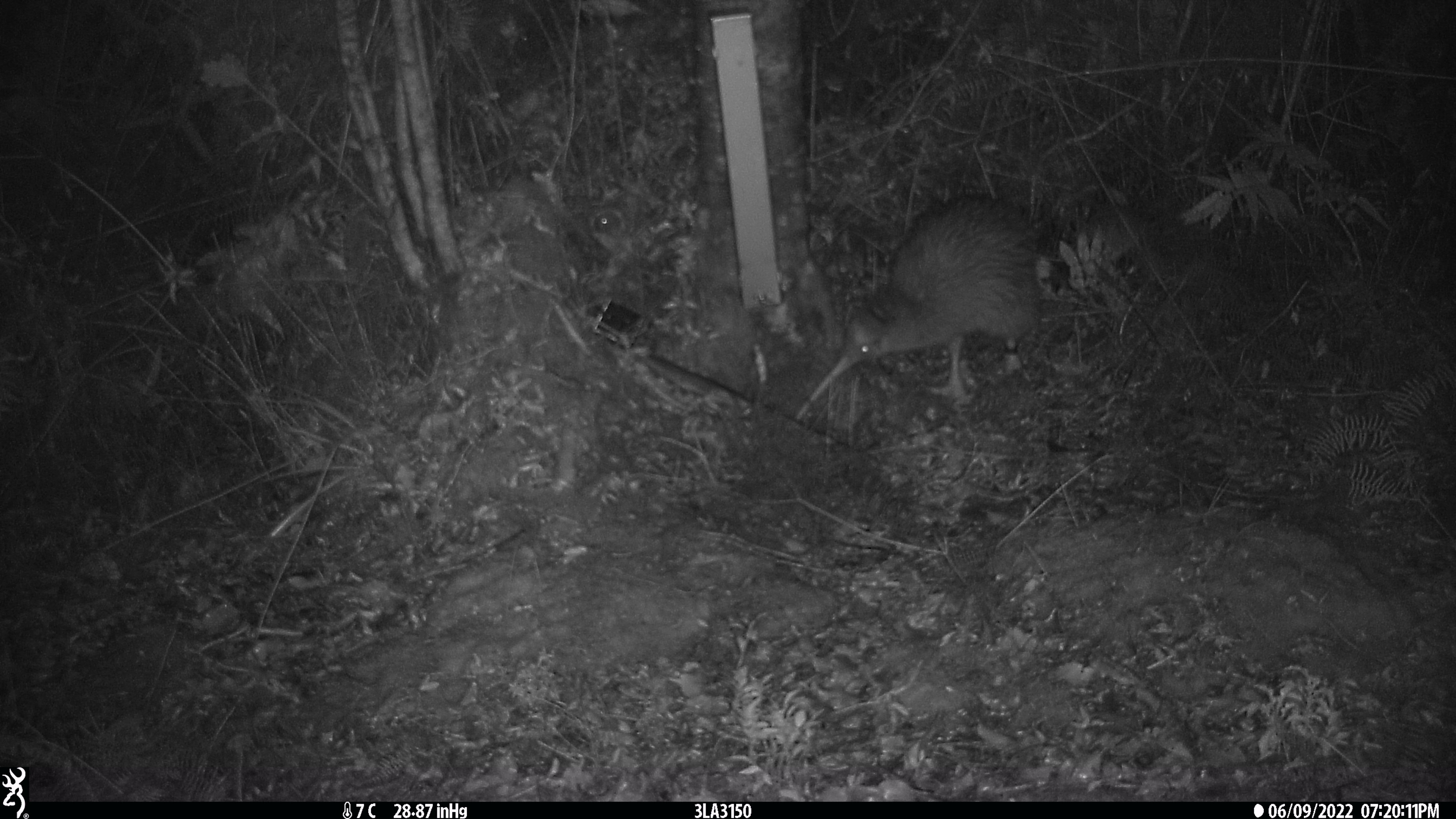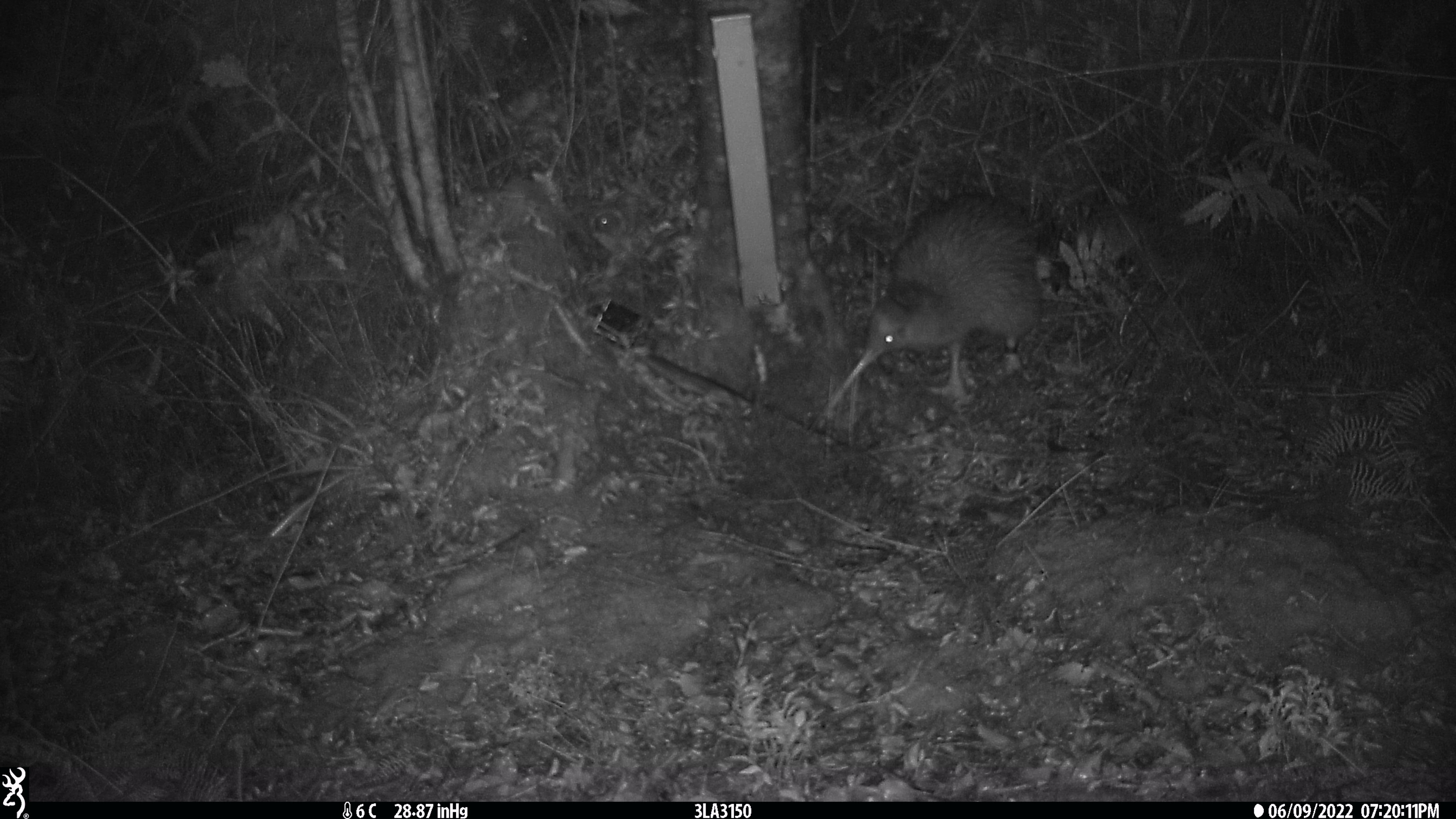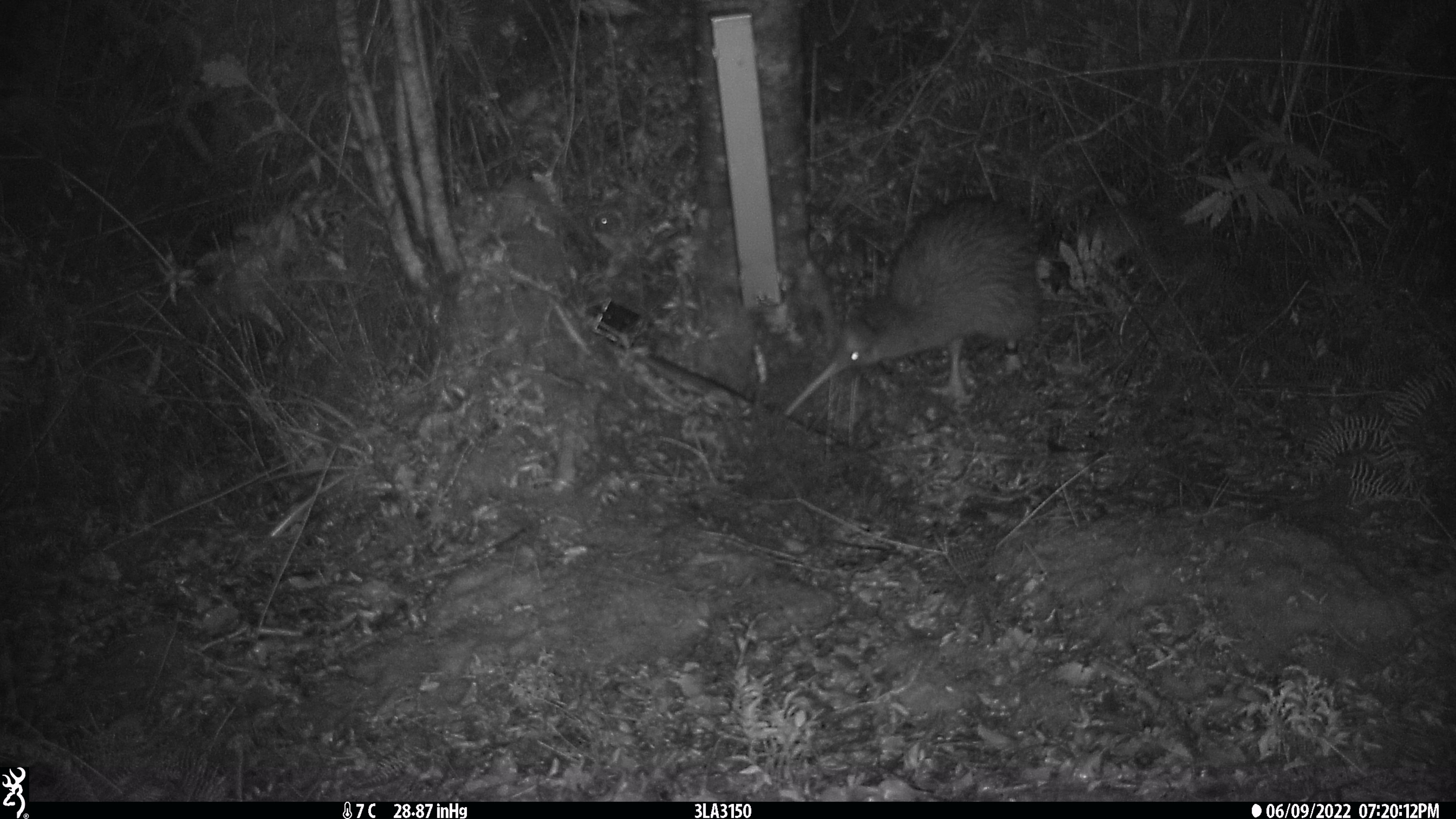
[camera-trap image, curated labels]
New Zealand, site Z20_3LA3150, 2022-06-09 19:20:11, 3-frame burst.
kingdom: Animalia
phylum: Chordata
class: Aves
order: Apterygiformes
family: Apterygidae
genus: Apteryx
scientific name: Apteryx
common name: kiwi